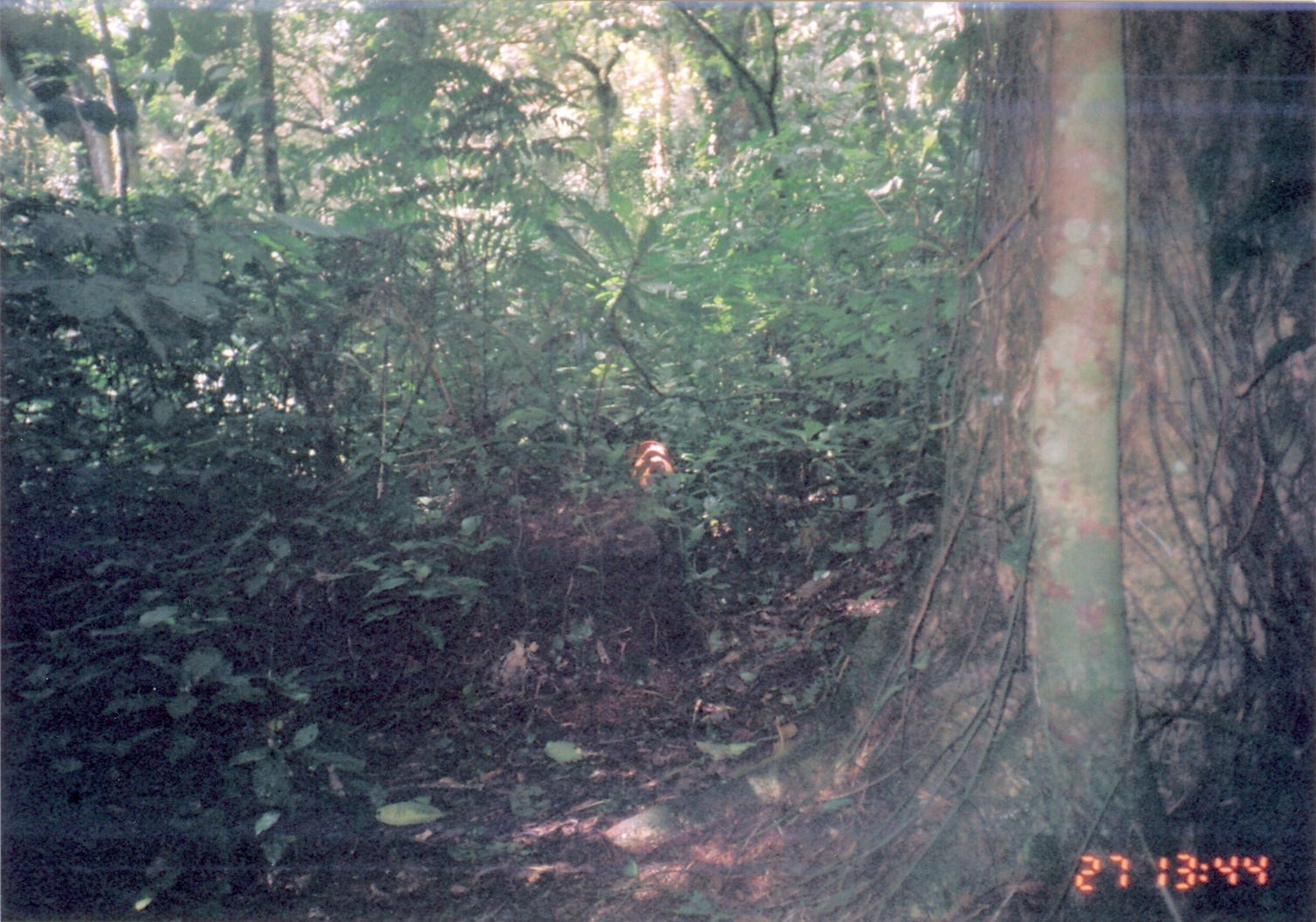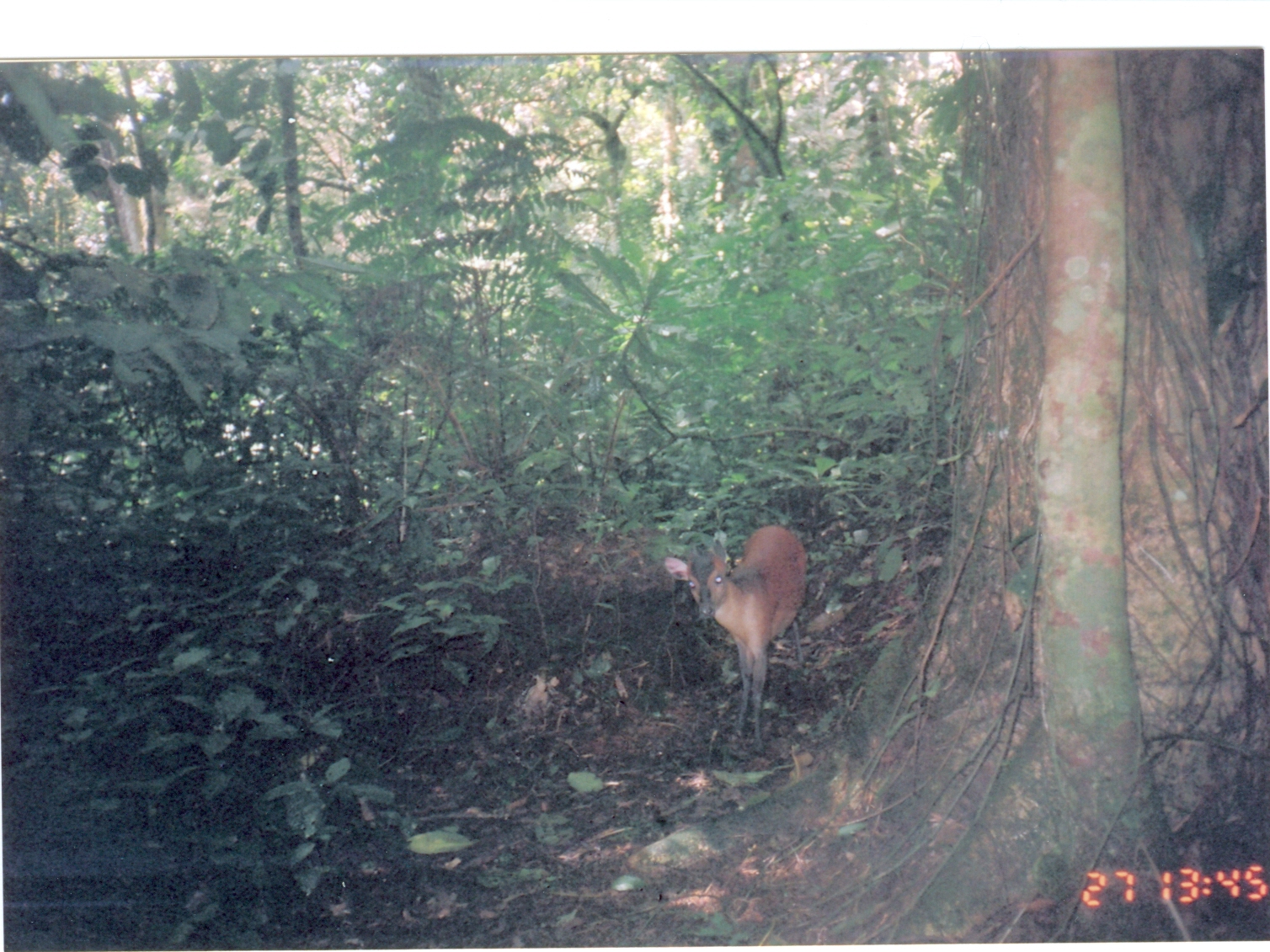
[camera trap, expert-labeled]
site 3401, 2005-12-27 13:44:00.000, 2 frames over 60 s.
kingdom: Animalia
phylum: Chordata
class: Mammalia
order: Artiodactyla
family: Bovidae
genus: Cephalophus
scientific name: Cephalophus harveyi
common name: harvey's duiker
Cephalophus harveyi (harvey's duiker), count 1.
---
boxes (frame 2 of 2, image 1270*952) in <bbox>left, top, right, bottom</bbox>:
cephalophus harveyi: <bbox>664, 523, 809, 759</bbox>